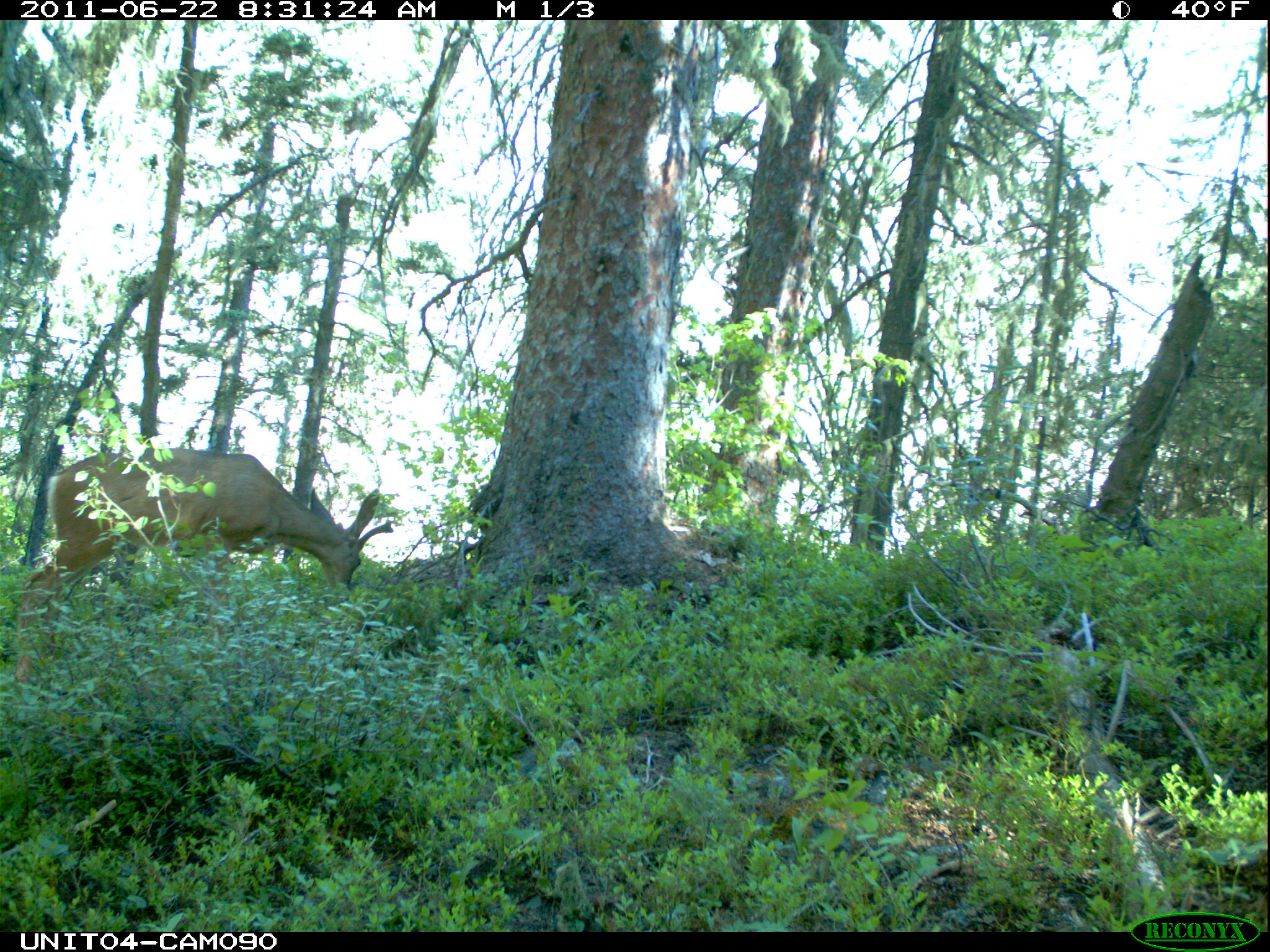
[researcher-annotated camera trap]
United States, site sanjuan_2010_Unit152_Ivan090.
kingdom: Animalia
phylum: Chordata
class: Mammalia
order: Artiodactyla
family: Cervidae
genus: Odocoileus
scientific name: Odocoileus hemionus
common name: mule deer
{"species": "Odocoileus hemionus (mule deer)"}